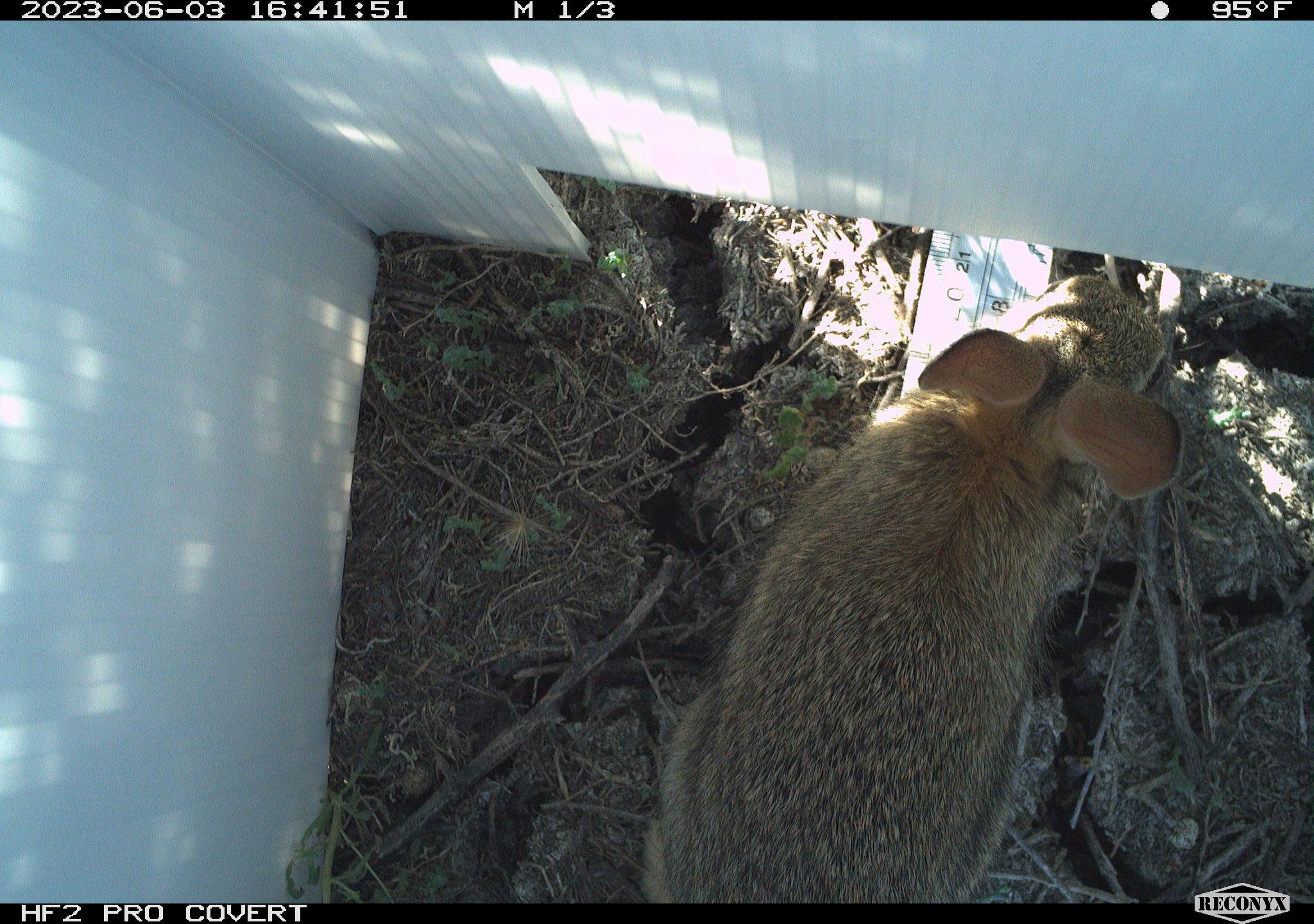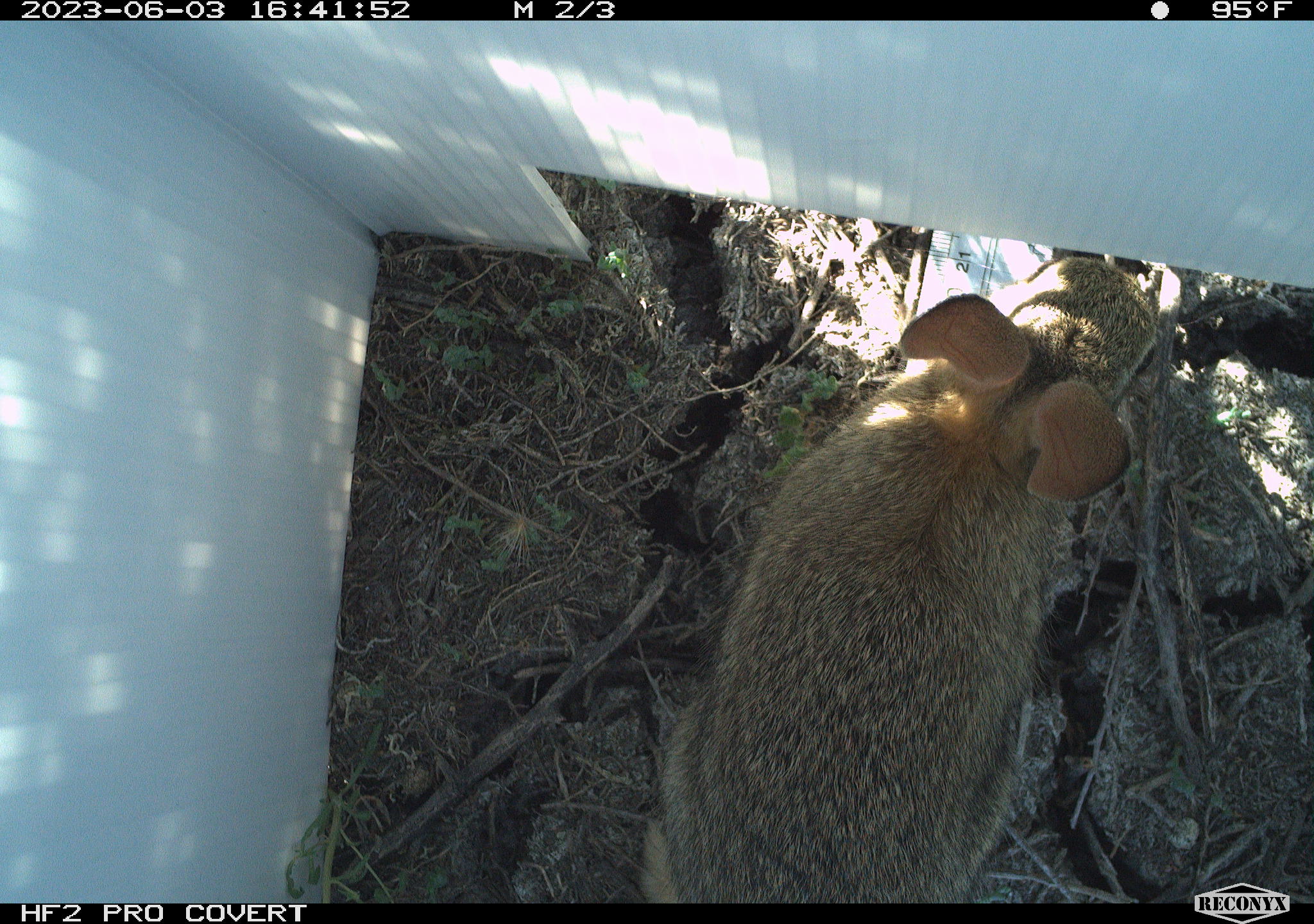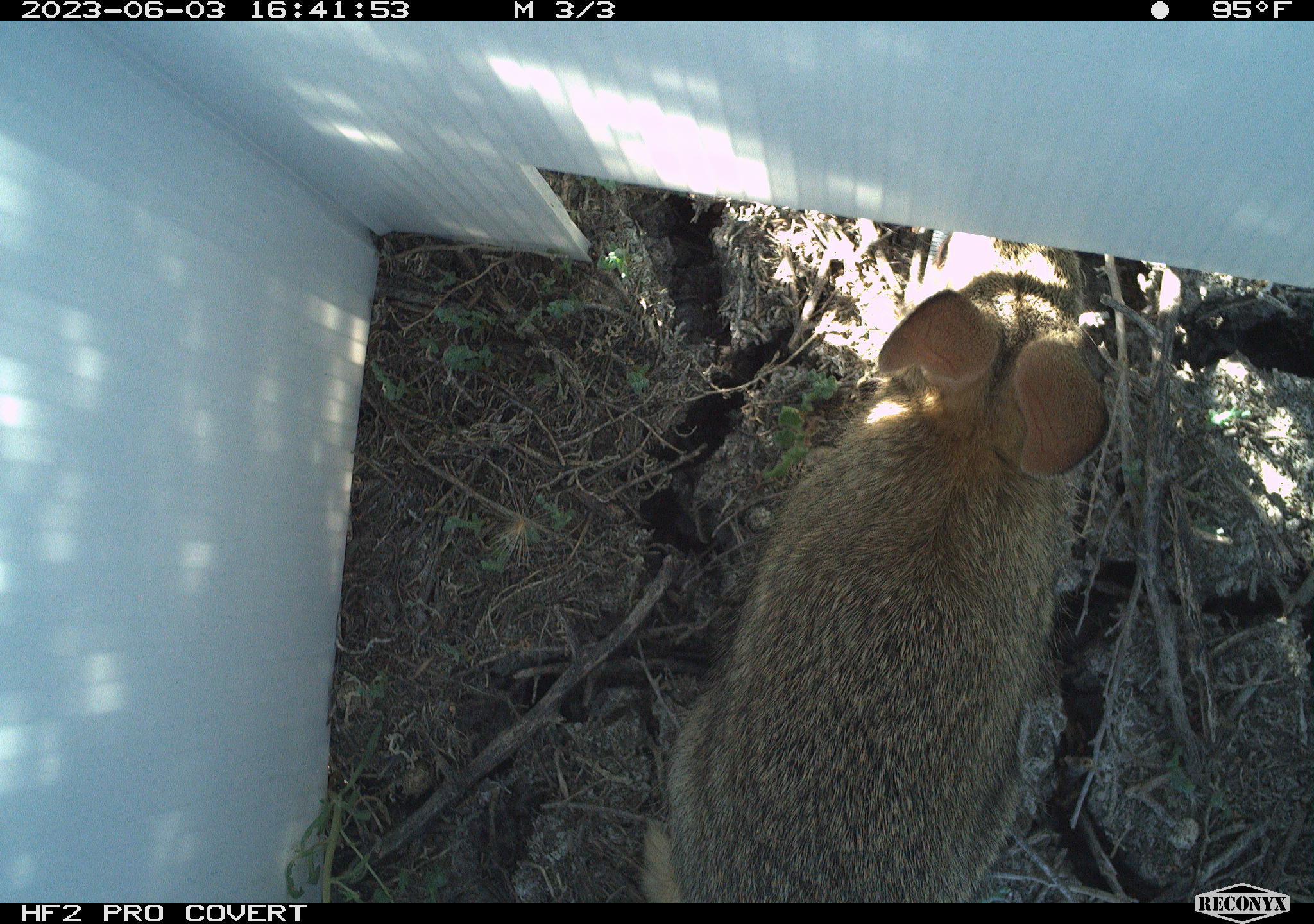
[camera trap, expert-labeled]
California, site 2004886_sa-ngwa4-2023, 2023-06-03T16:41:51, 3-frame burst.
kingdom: Animalia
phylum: Chordata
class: Mammalia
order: Lagomorpha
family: Leporidae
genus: Sylvilagus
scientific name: Sylvilagus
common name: cottontail rabbits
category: sylvilagus species